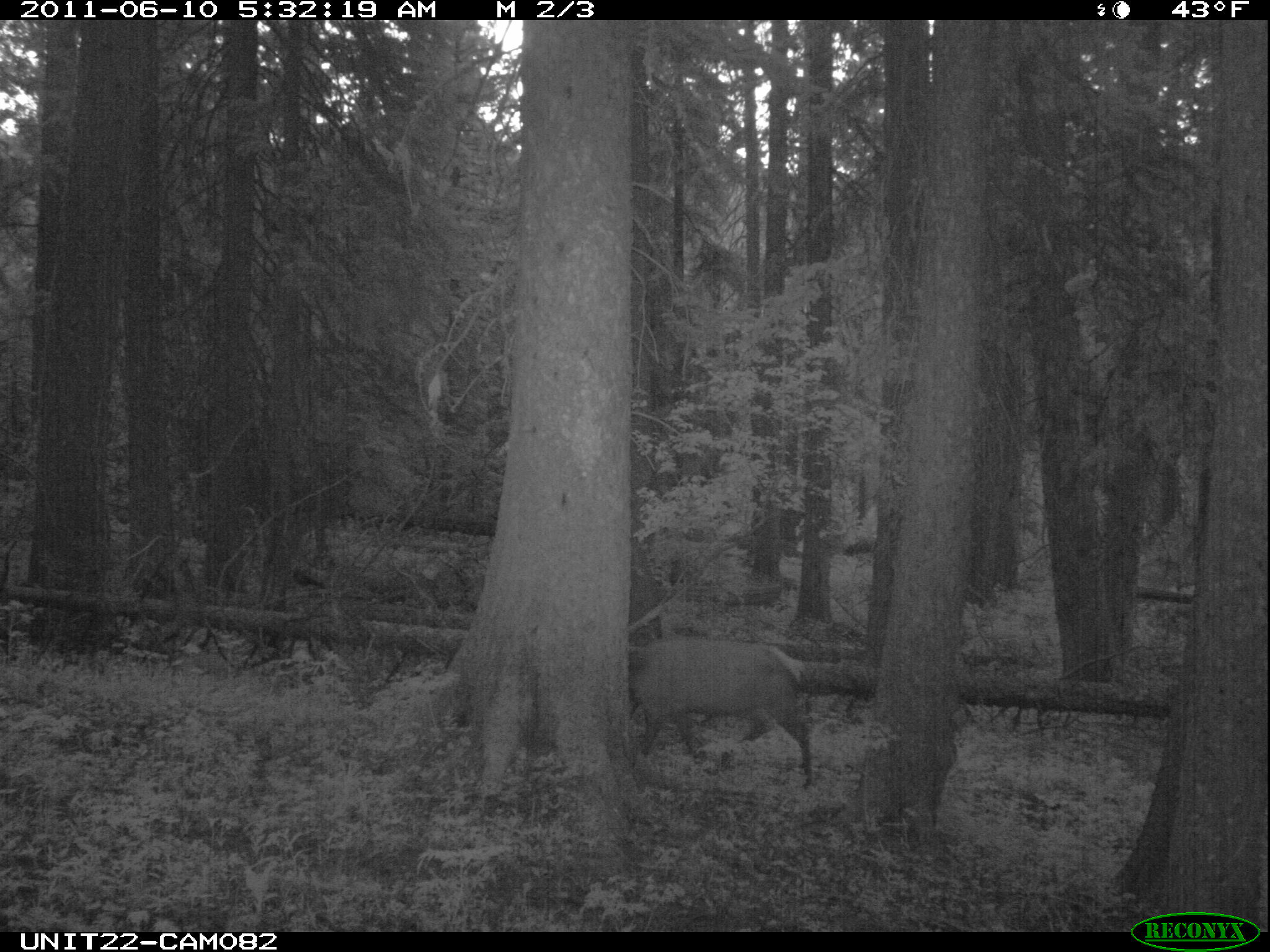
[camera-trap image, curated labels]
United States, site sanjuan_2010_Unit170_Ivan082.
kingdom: Animalia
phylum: Chordata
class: Mammalia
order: Artiodactyla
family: Cervidae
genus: Cervus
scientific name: Cervus elaphus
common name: red deer